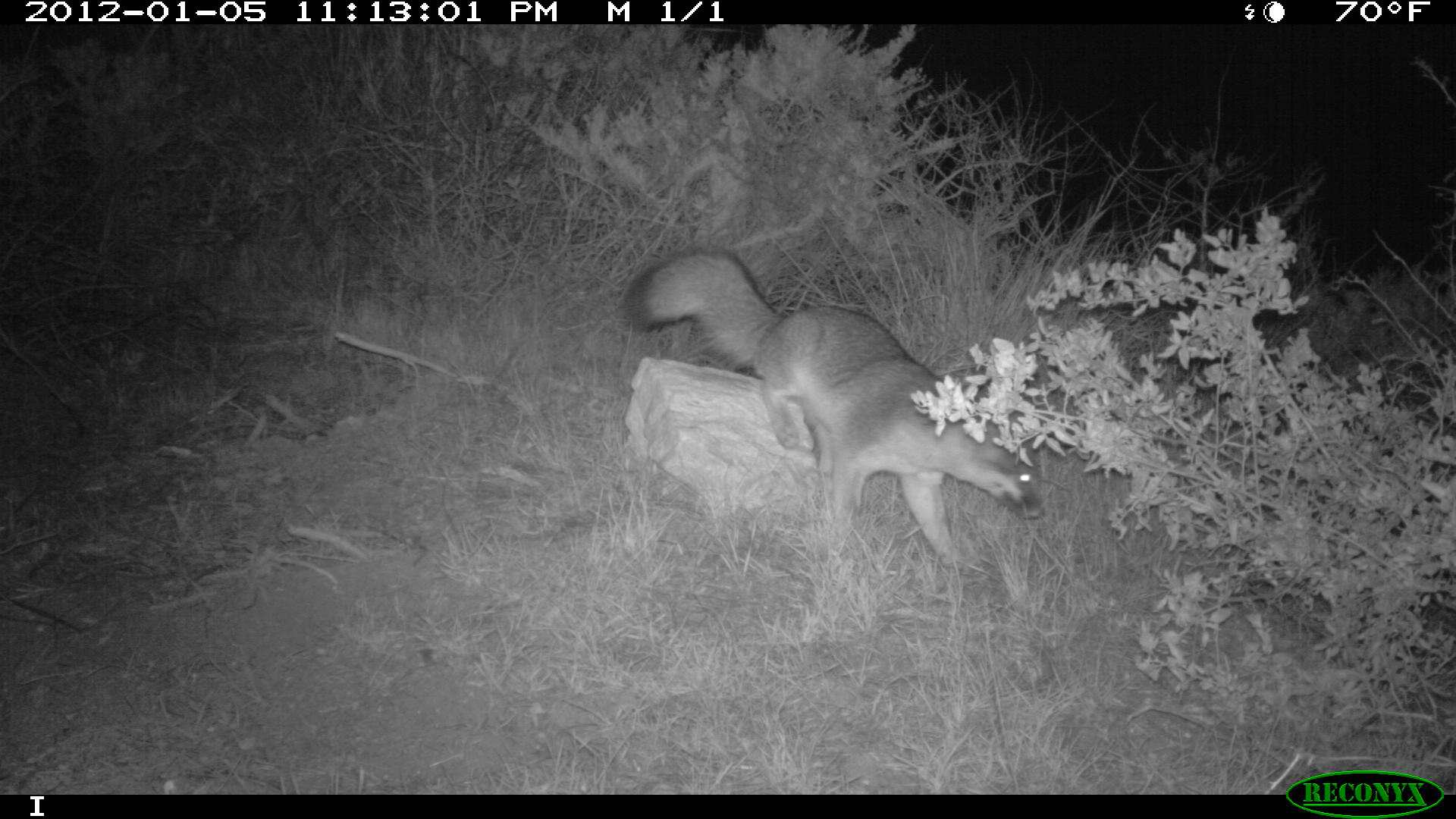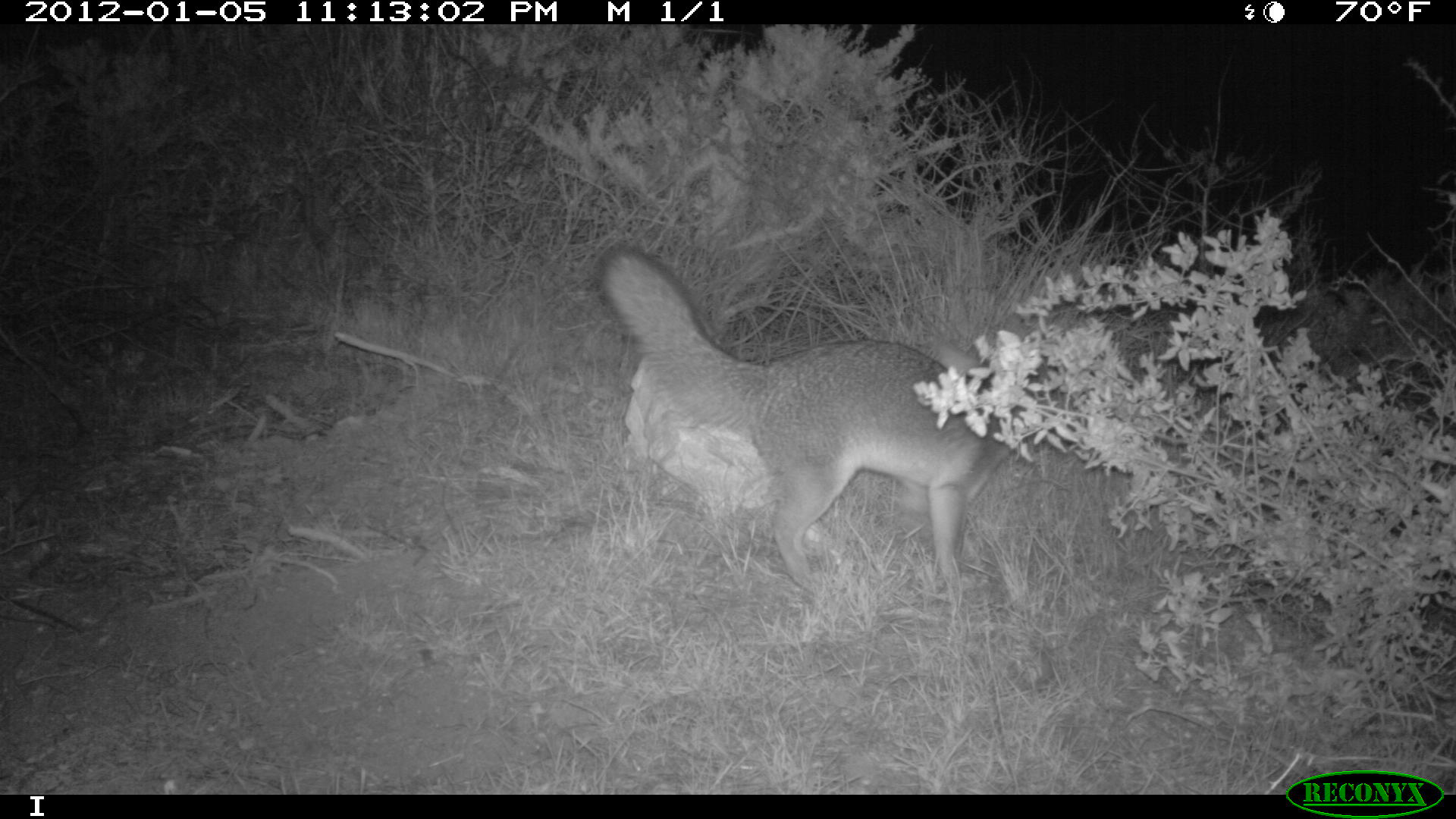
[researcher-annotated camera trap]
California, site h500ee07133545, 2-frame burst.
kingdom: Animalia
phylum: Chordata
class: Mammalia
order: Carnivora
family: Canidae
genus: Urocyon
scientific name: Urocyon littoralis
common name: island fox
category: fox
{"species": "fox (island fox) (Urocyon littoralis)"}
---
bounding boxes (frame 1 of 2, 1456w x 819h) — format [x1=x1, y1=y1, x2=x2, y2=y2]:
fox: [x1=617, y1=245, x2=1048, y2=575]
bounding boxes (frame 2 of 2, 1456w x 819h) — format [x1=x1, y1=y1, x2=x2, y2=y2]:
fox: [x1=592, y1=244, x2=1037, y2=594]